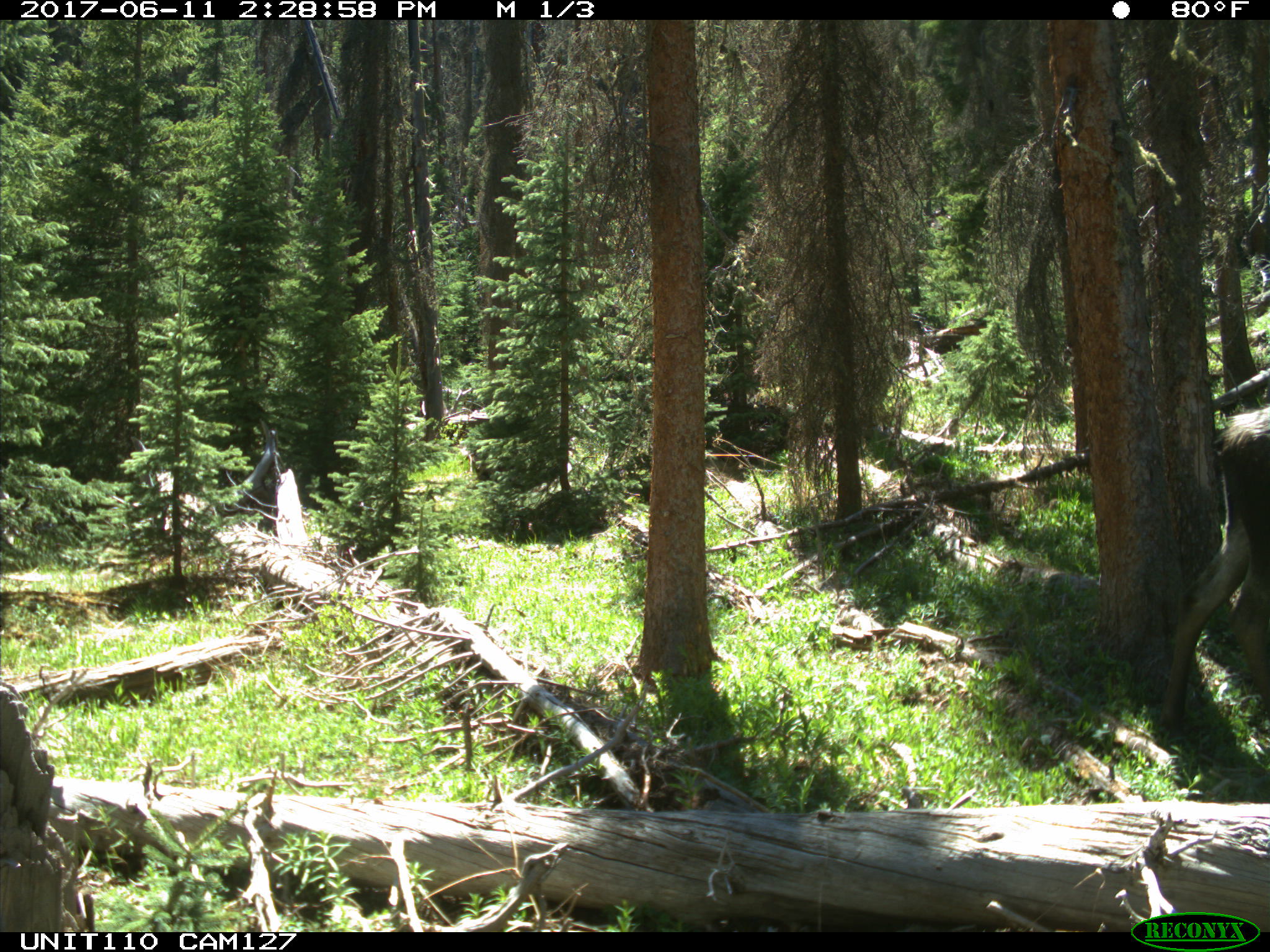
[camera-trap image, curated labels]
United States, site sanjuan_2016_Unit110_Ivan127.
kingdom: Animalia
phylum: Chordata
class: Mammalia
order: Artiodactyla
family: Cervidae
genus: Alces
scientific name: Alces alces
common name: moose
Alces alces (moose).